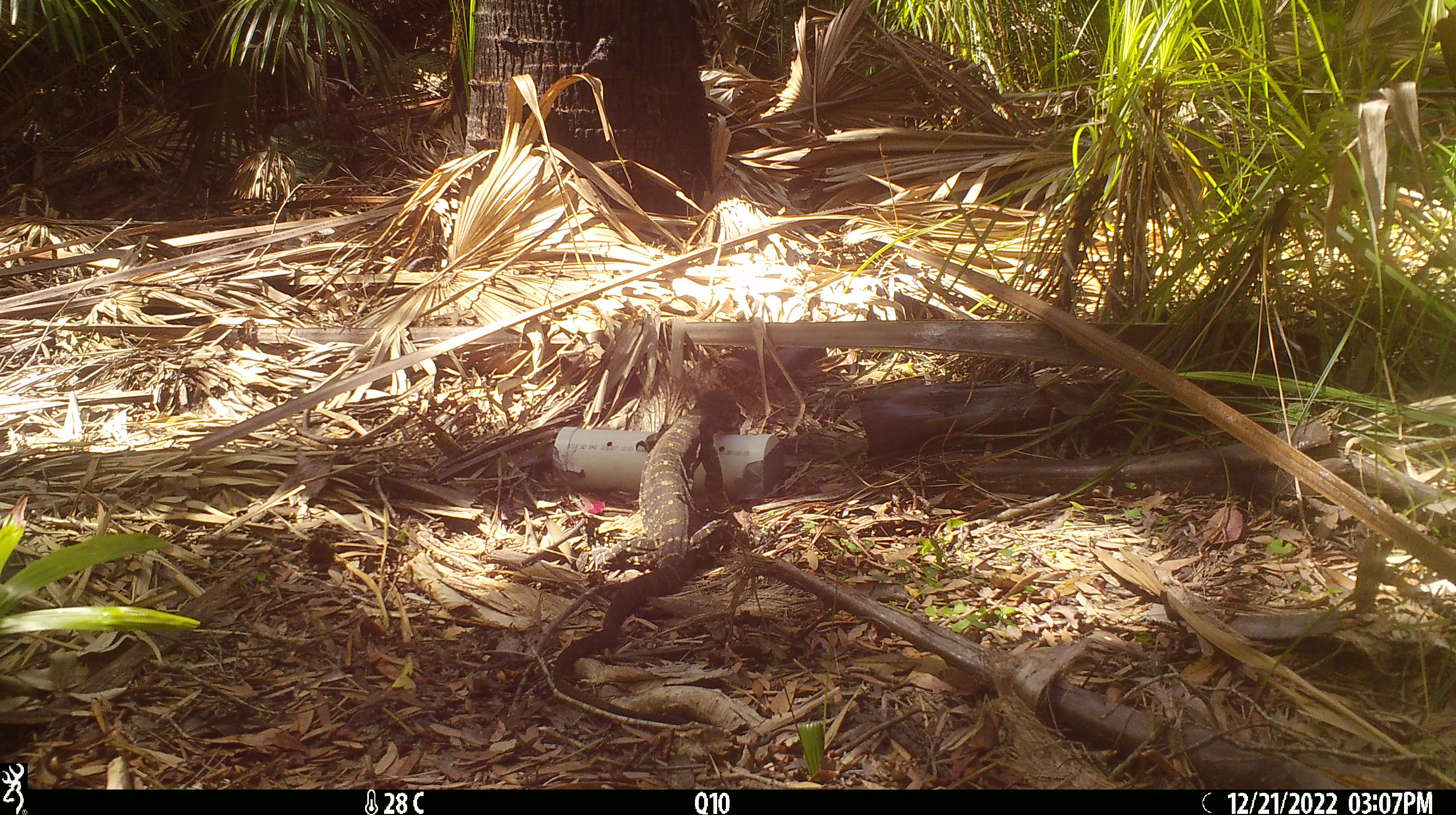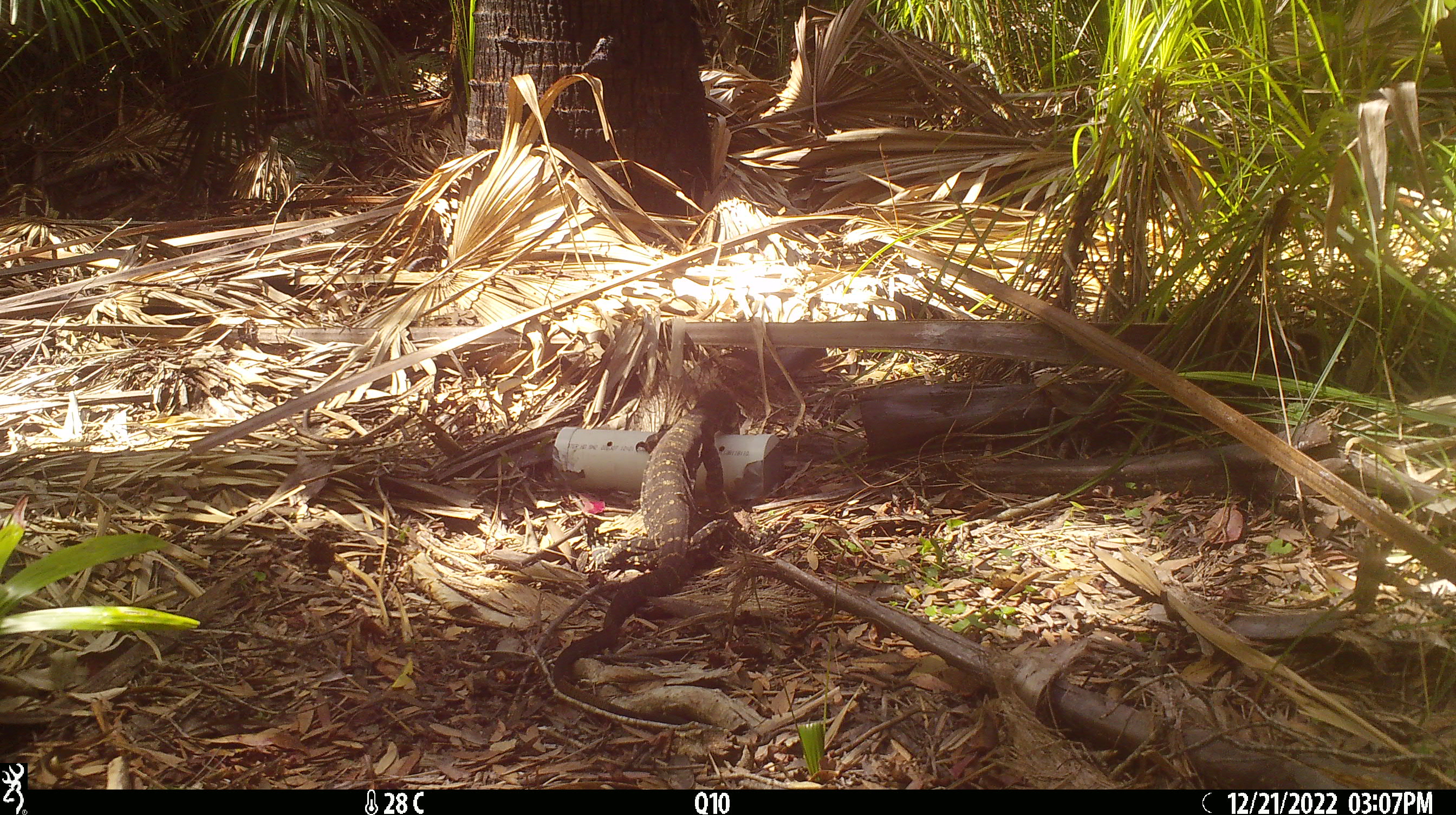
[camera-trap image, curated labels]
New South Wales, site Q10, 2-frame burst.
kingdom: Animalia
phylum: Chordata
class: Reptilia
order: Squamata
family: Varanidae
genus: Varanus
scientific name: Varanus varius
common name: lace monitor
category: goanna